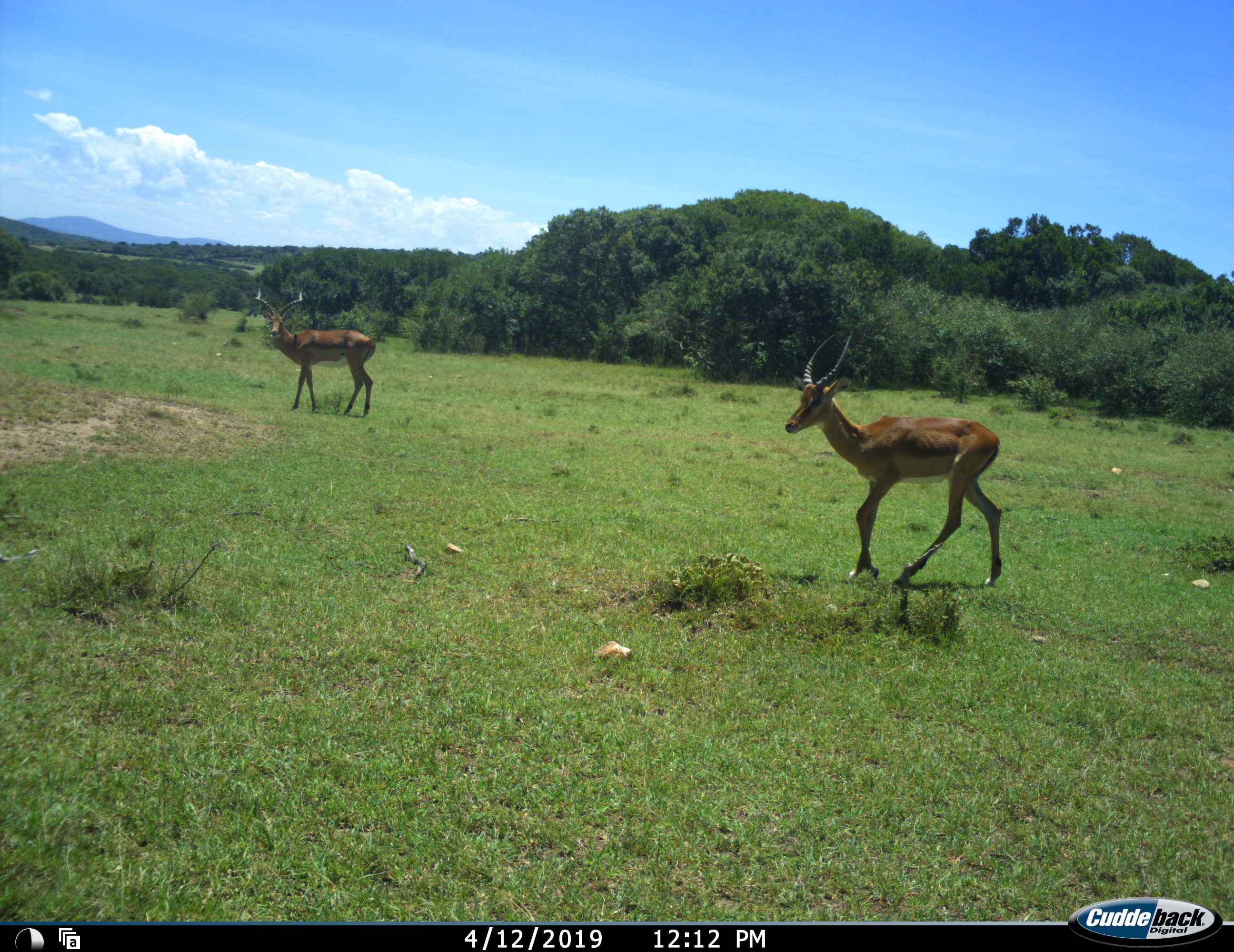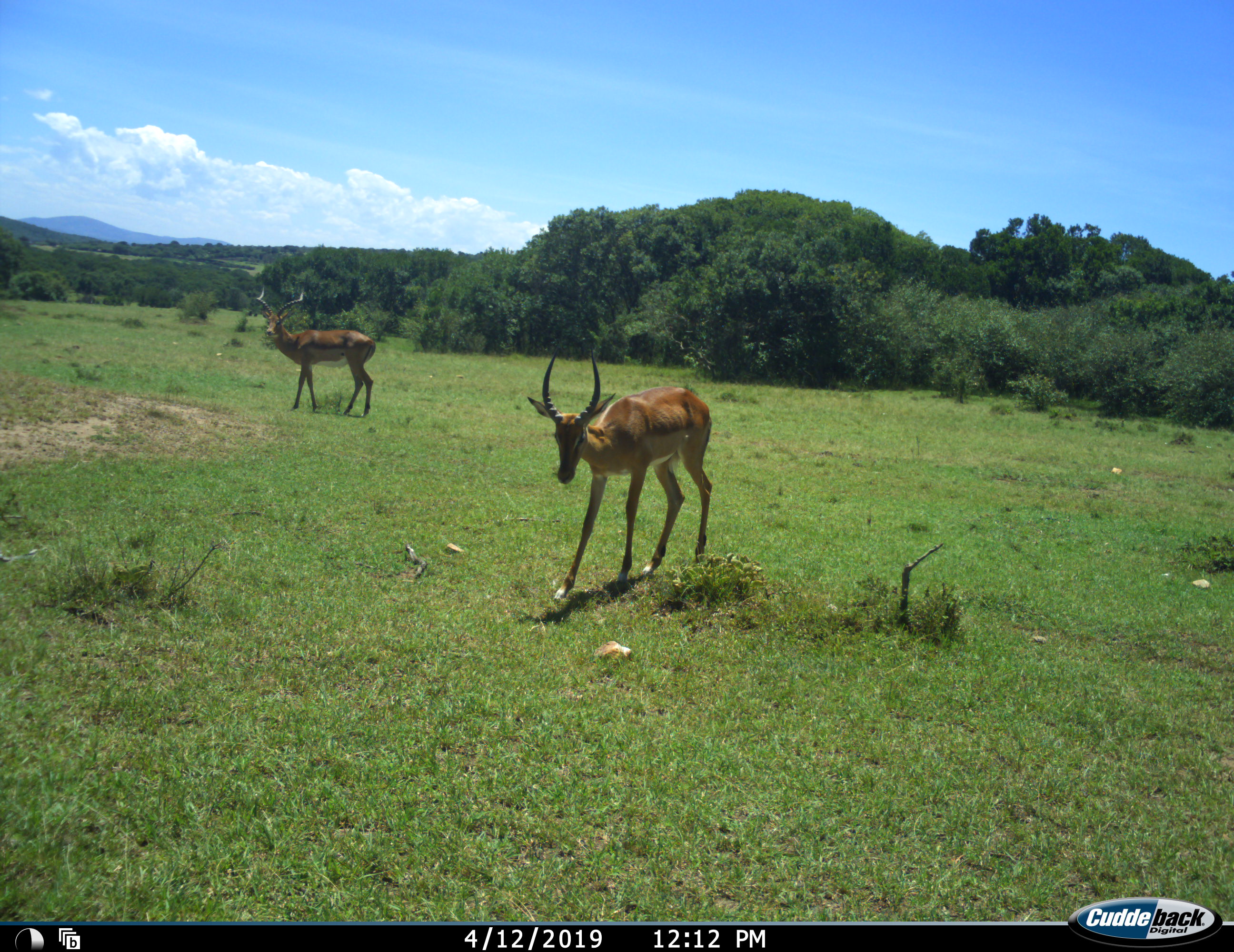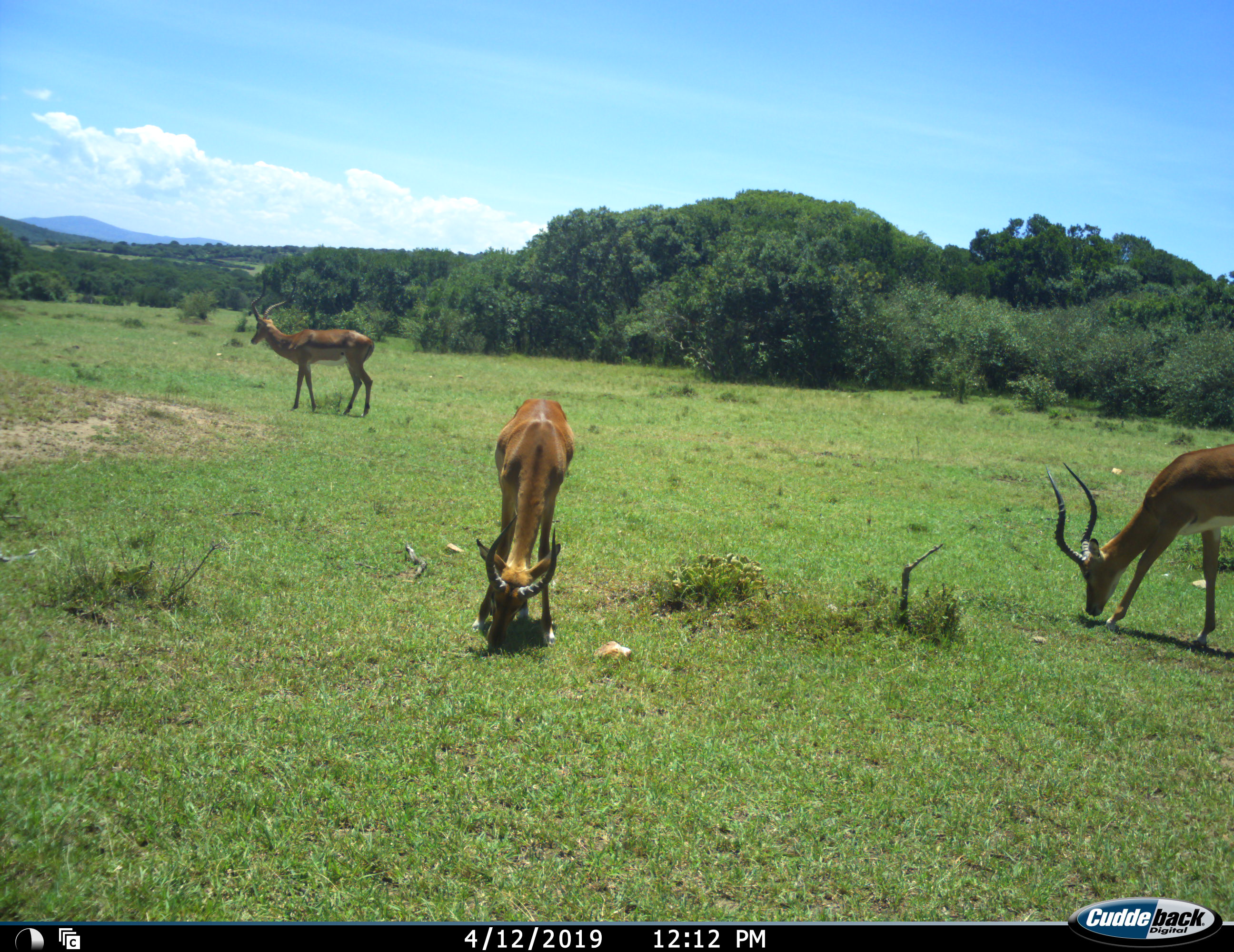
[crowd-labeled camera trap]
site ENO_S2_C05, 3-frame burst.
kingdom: Animalia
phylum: Chordata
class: Mammalia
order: Artiodactyla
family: Bovidae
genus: Aepyceros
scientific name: Aepyceros melampus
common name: impala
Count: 3.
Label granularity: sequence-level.